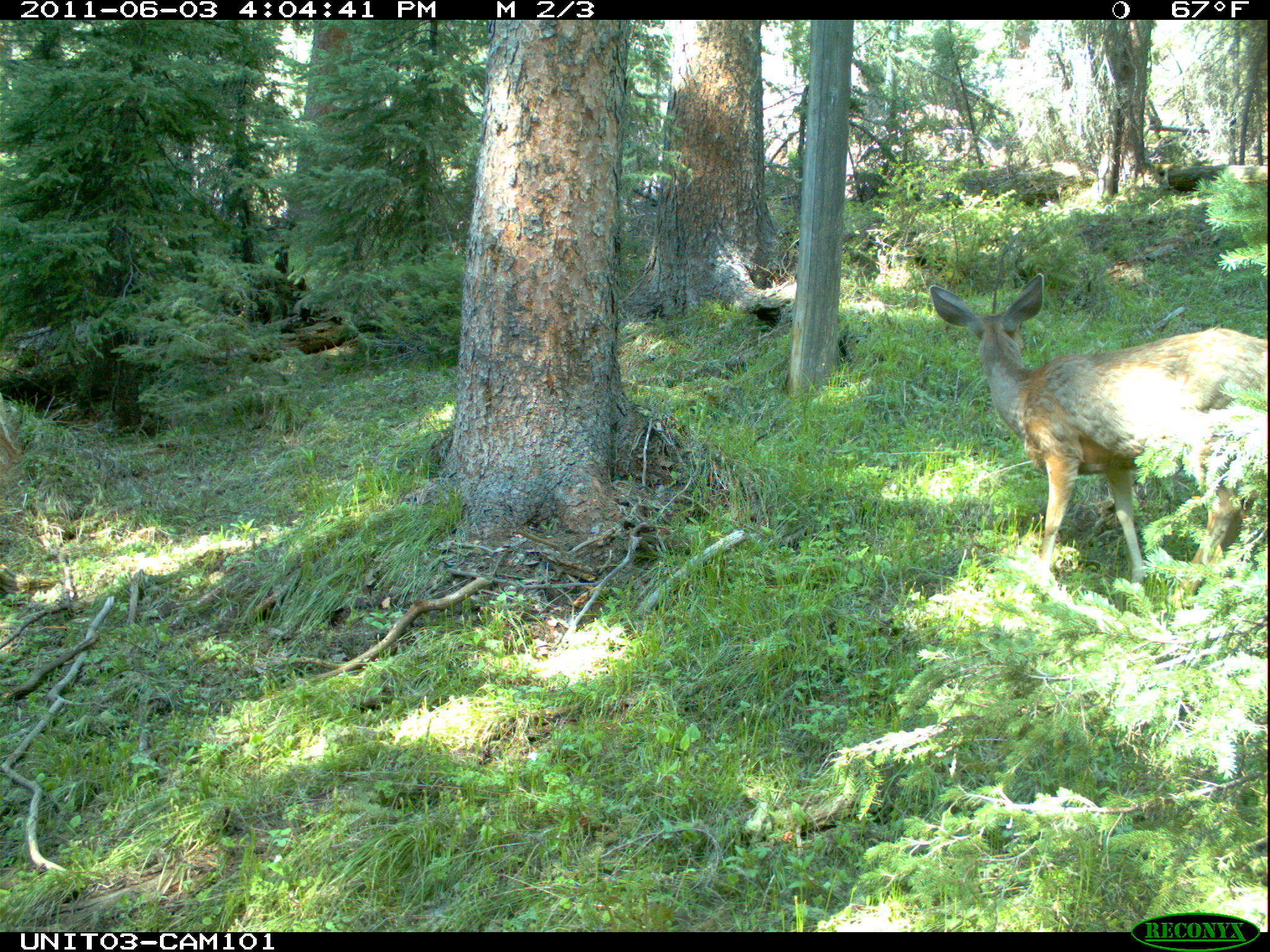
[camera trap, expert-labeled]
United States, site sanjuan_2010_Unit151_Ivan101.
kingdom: Animalia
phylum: Chordata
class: Mammalia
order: Artiodactyla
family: Cervidae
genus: Odocoileus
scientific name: Odocoileus hemionus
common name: mule deer